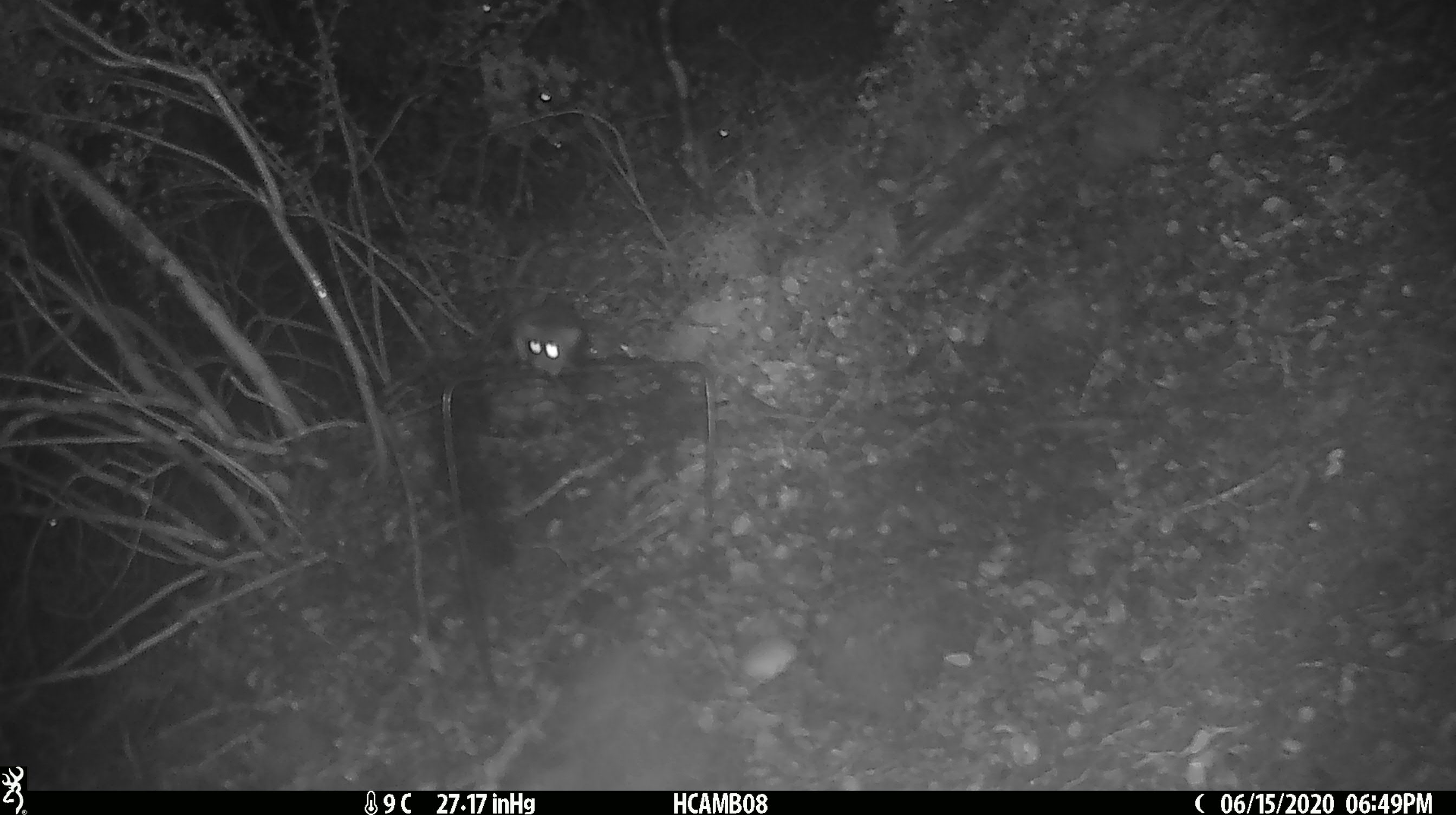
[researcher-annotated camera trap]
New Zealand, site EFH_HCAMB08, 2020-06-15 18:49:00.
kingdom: Animalia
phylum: Chordata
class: Mammalia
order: Rodentia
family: Muridae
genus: Mus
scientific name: Mus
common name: mouse